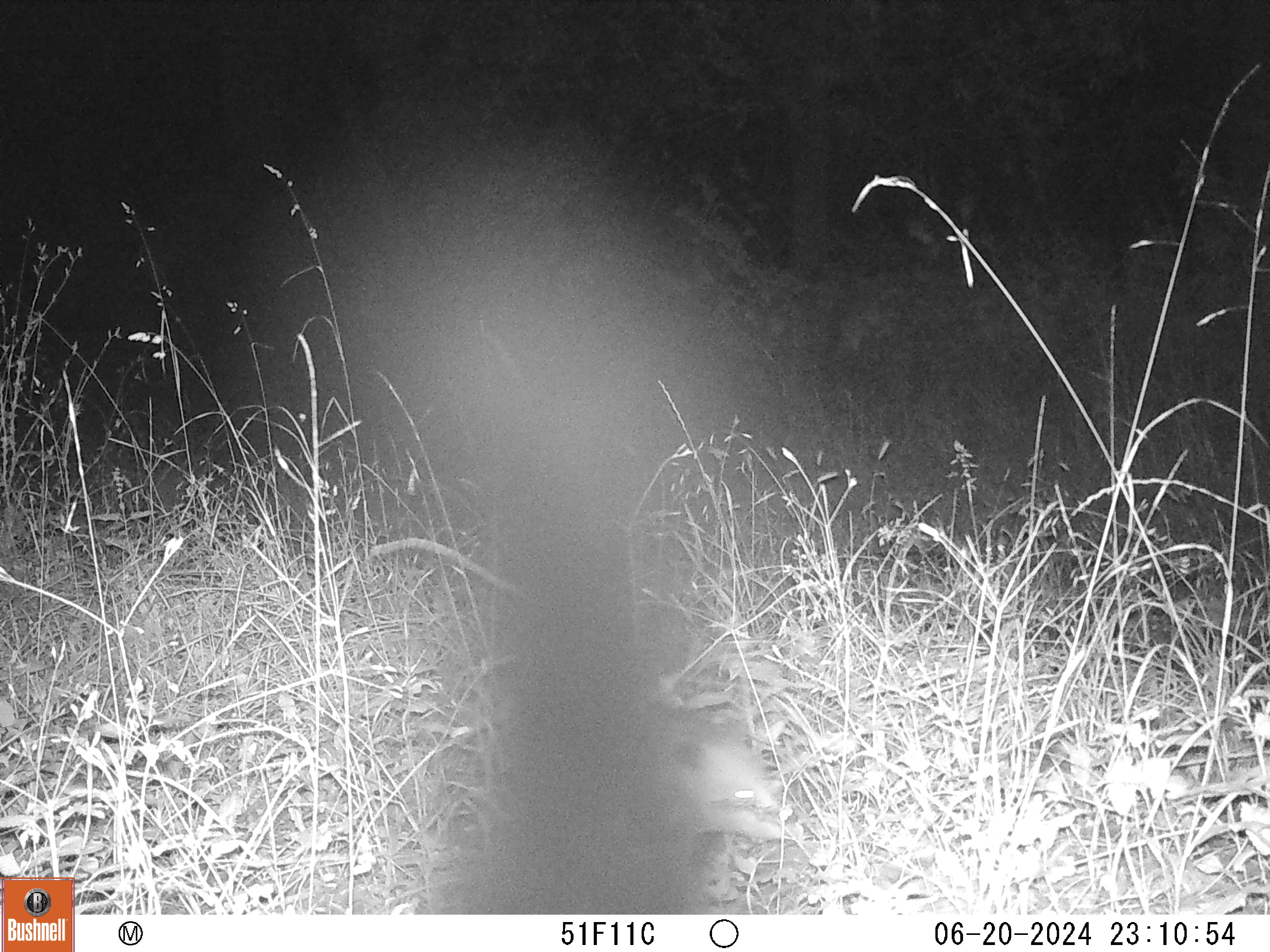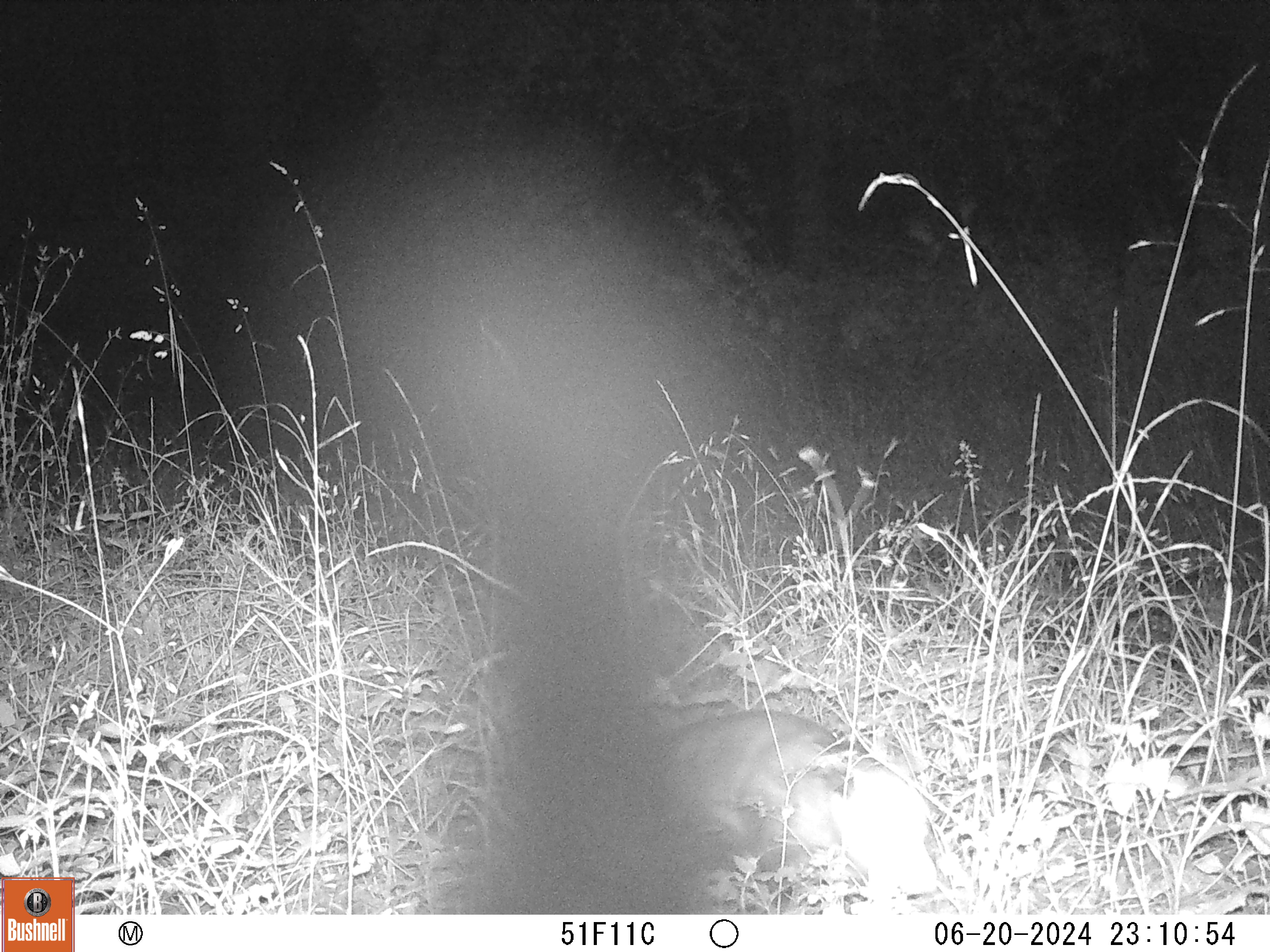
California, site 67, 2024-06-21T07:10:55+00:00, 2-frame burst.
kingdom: Animalia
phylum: Chordata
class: Mammalia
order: Didelphimorphia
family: Didelphidae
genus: Didelphis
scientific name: Didelphis virginiana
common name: virginia opossum